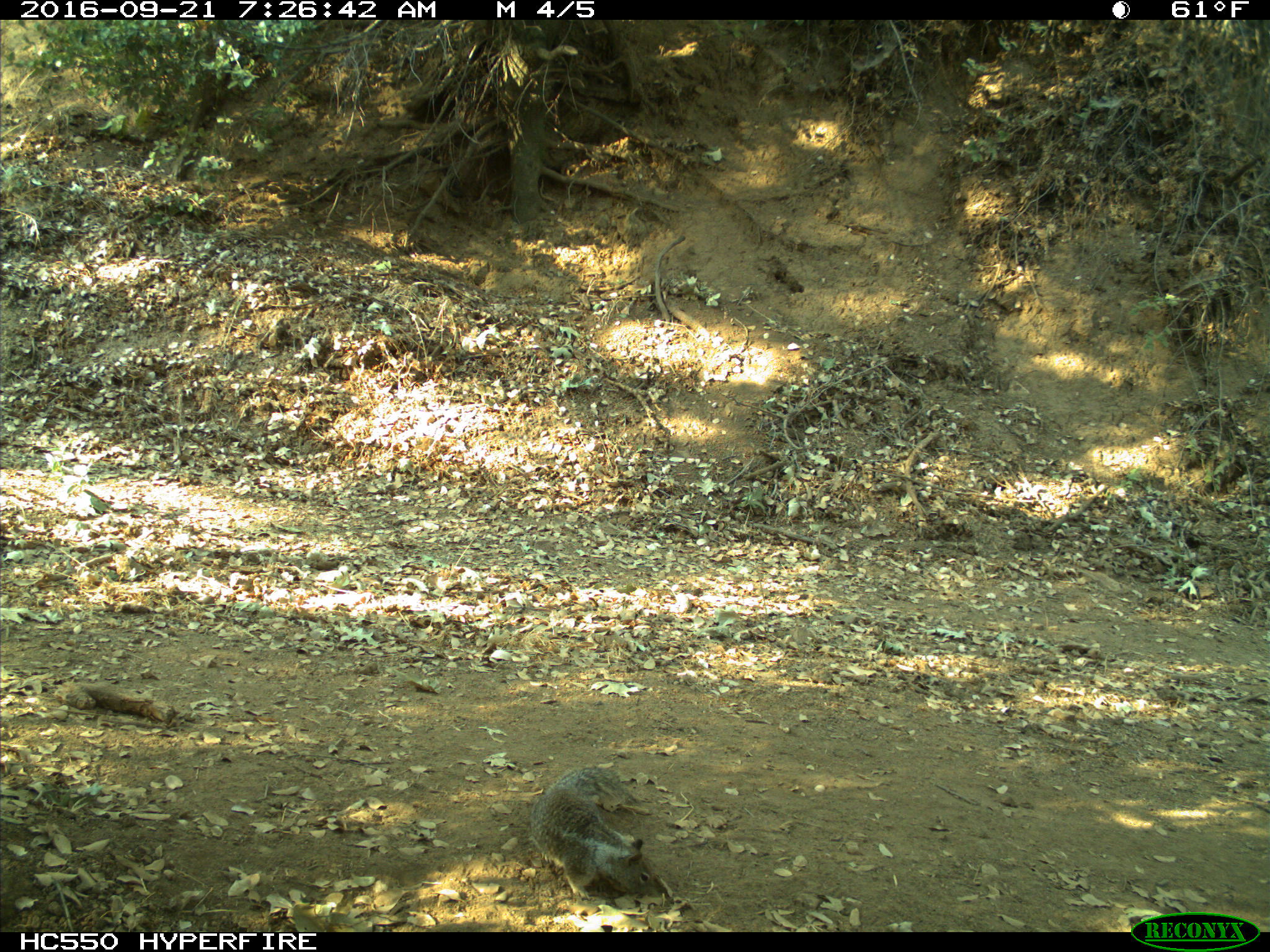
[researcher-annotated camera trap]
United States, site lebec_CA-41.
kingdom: Animalia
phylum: Chordata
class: Mammalia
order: Rodentia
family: Sciuridae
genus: Otospermophilus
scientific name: Otospermophilus beecheyi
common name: california ground squirrel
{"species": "Otospermophilus beecheyi (california ground squirrel)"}